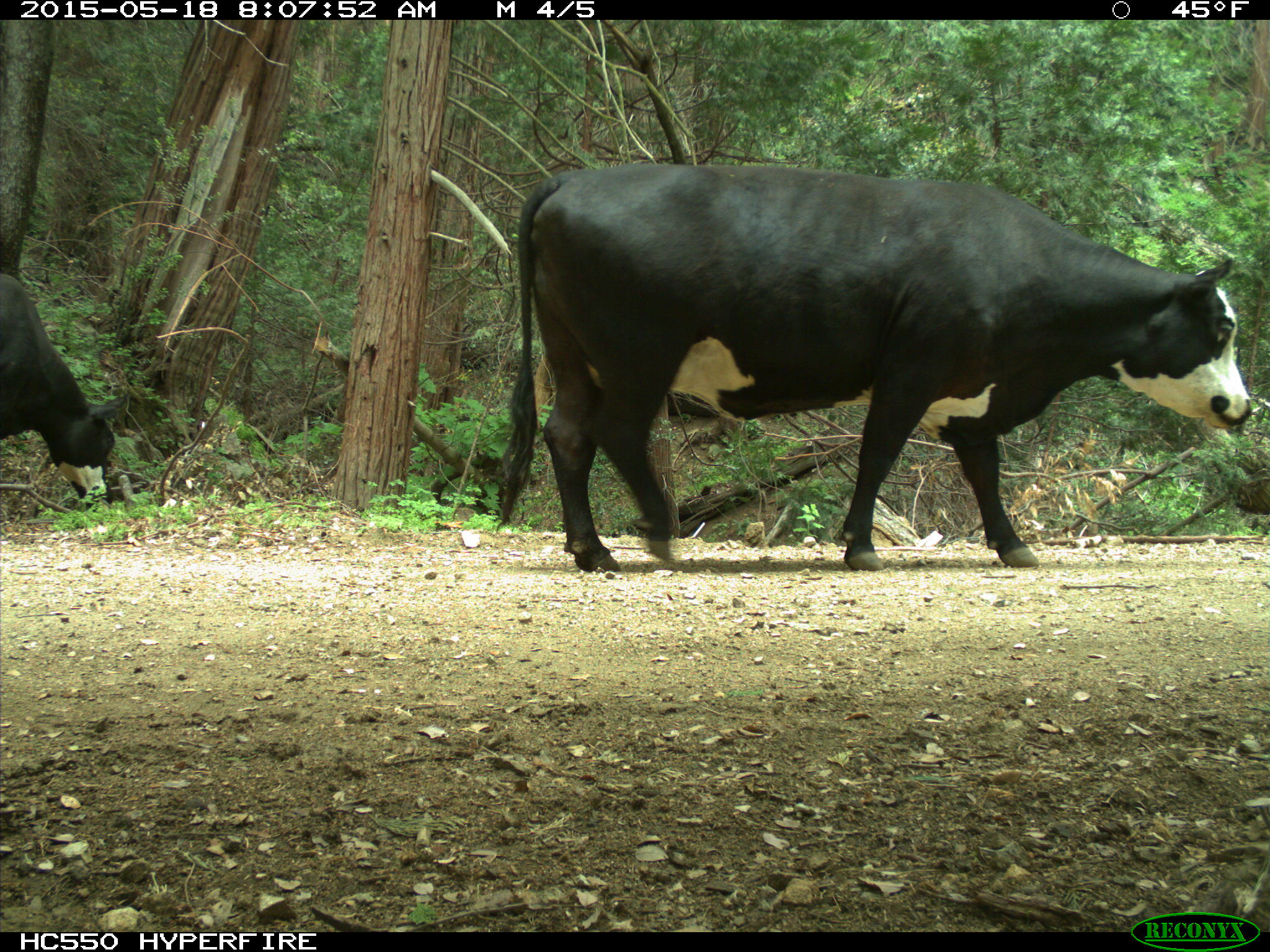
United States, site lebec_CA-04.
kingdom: Animalia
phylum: Chordata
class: Mammalia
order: Artiodactyla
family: Bovidae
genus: Bos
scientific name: Bos taurus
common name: domestic cow